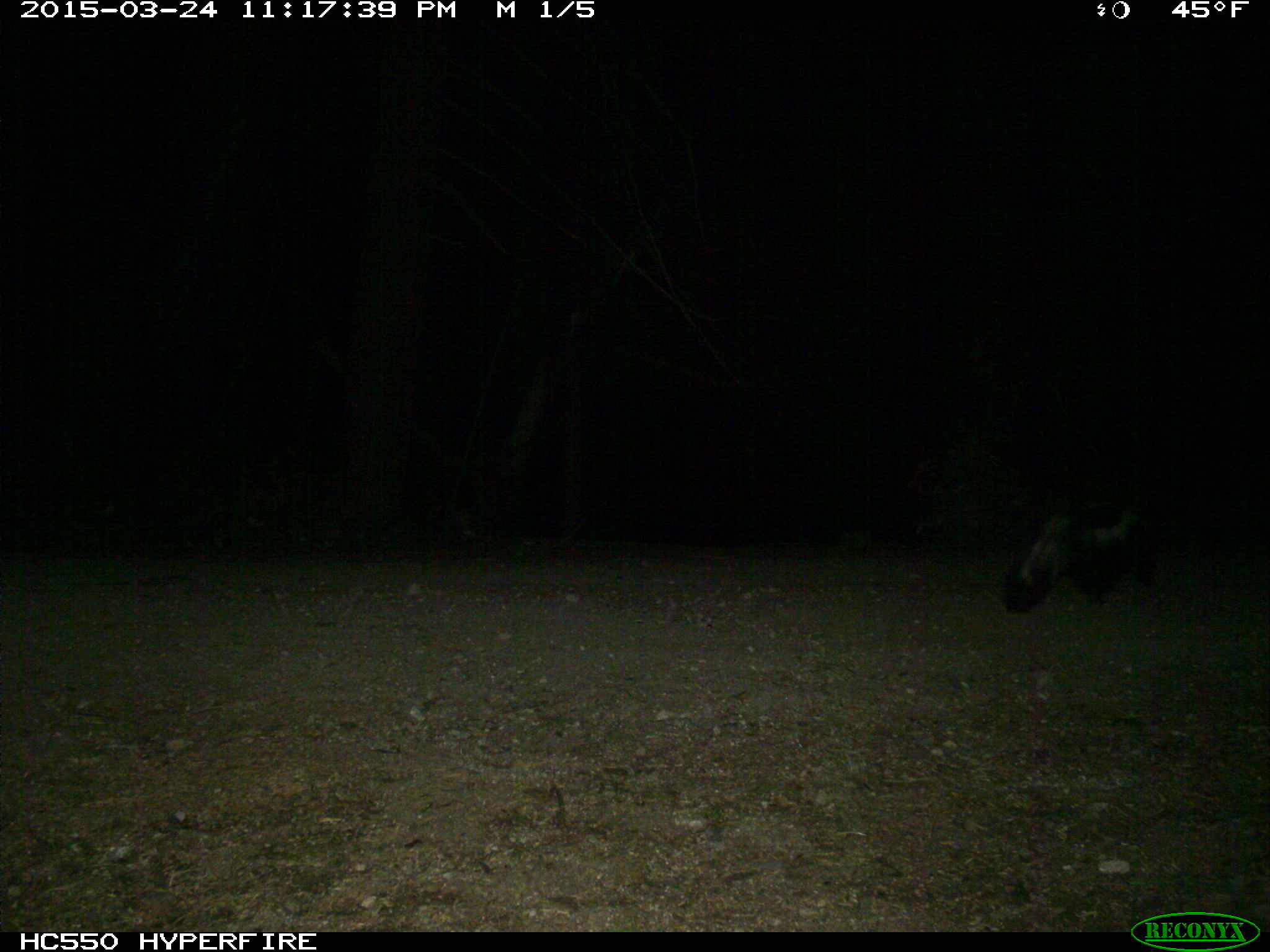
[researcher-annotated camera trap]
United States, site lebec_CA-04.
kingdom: Animalia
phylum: Chordata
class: Mammalia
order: Carnivora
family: Mephitidae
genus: Mephitis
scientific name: Mephitis mephitis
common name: striped skunk